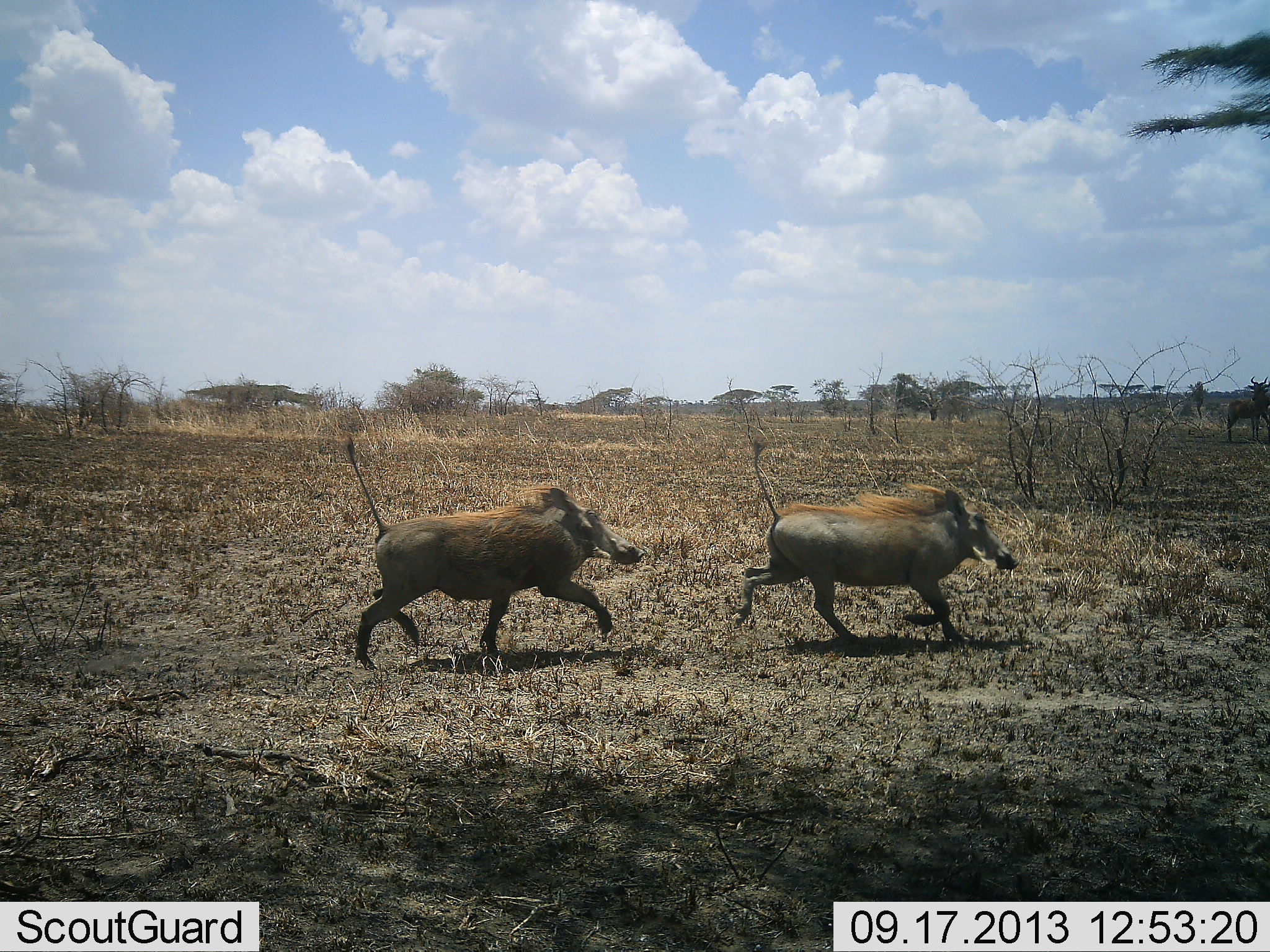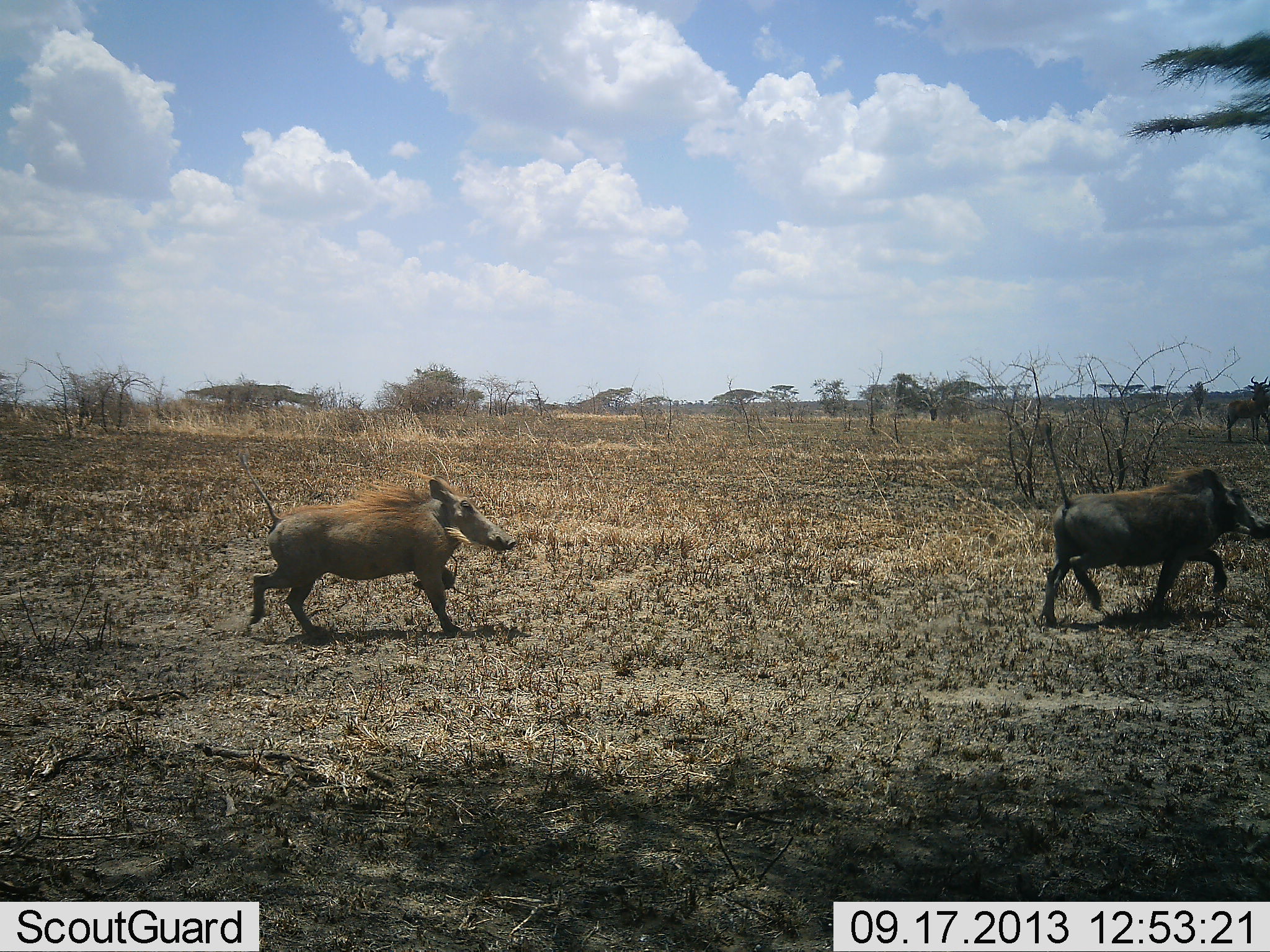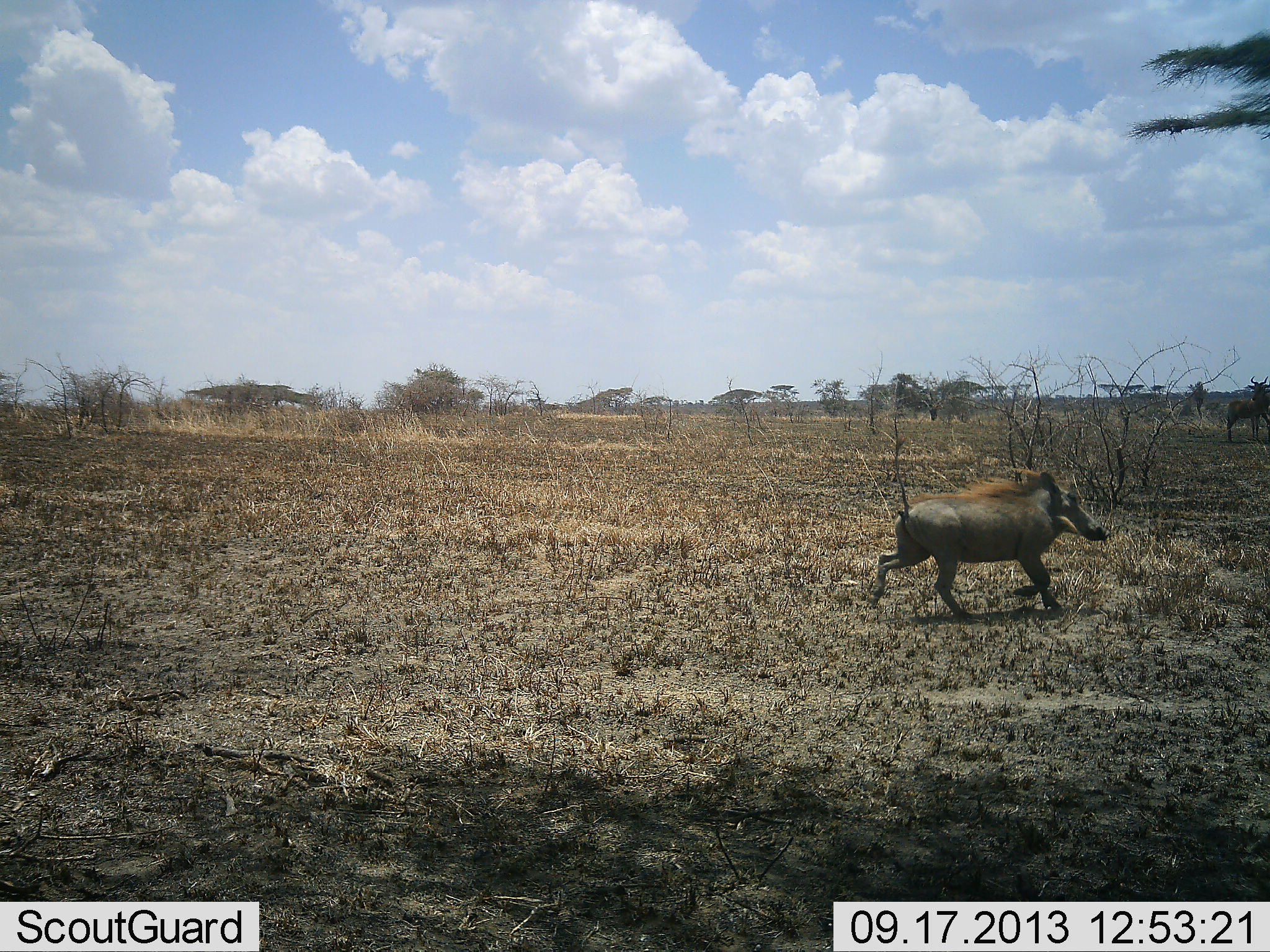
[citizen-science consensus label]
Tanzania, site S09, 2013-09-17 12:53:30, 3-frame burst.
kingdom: Animalia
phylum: Chordata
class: Mammalia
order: Artiodactyla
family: Suidae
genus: Phacochoerus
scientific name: Phacochoerus africanus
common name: warthog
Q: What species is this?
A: Warthog (Phacochoerus africanus).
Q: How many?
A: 2.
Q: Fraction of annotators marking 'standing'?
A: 4%.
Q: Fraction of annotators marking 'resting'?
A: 0%.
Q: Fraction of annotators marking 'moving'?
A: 93%.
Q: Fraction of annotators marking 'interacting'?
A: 7%.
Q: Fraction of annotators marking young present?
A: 4%.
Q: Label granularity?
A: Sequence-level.